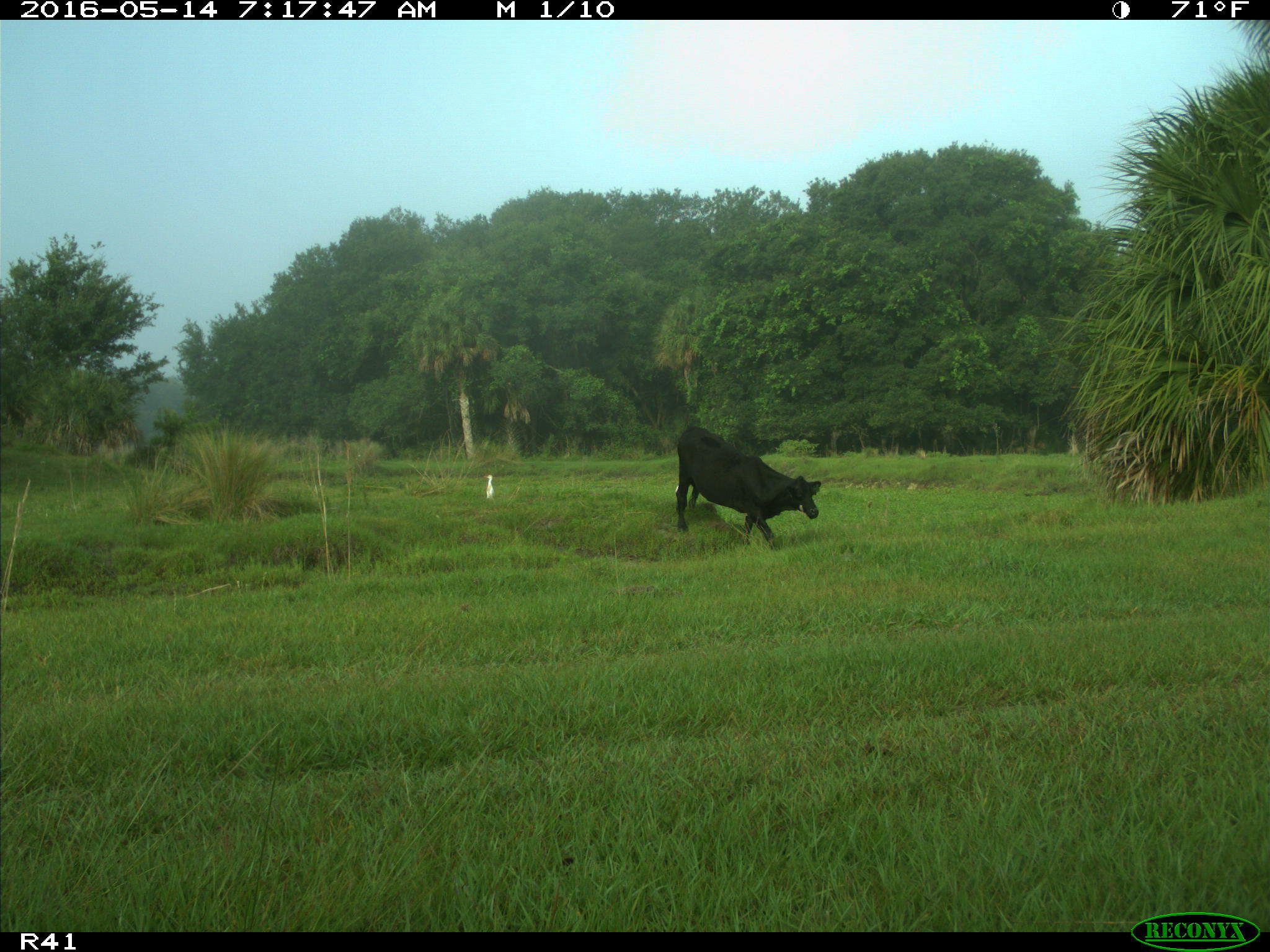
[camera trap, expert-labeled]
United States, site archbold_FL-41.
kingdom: Animalia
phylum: Chordata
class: Mammalia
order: Artiodactyla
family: Bovidae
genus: Bos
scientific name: Bos taurus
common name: domestic cow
Bos taurus (domestic cow).